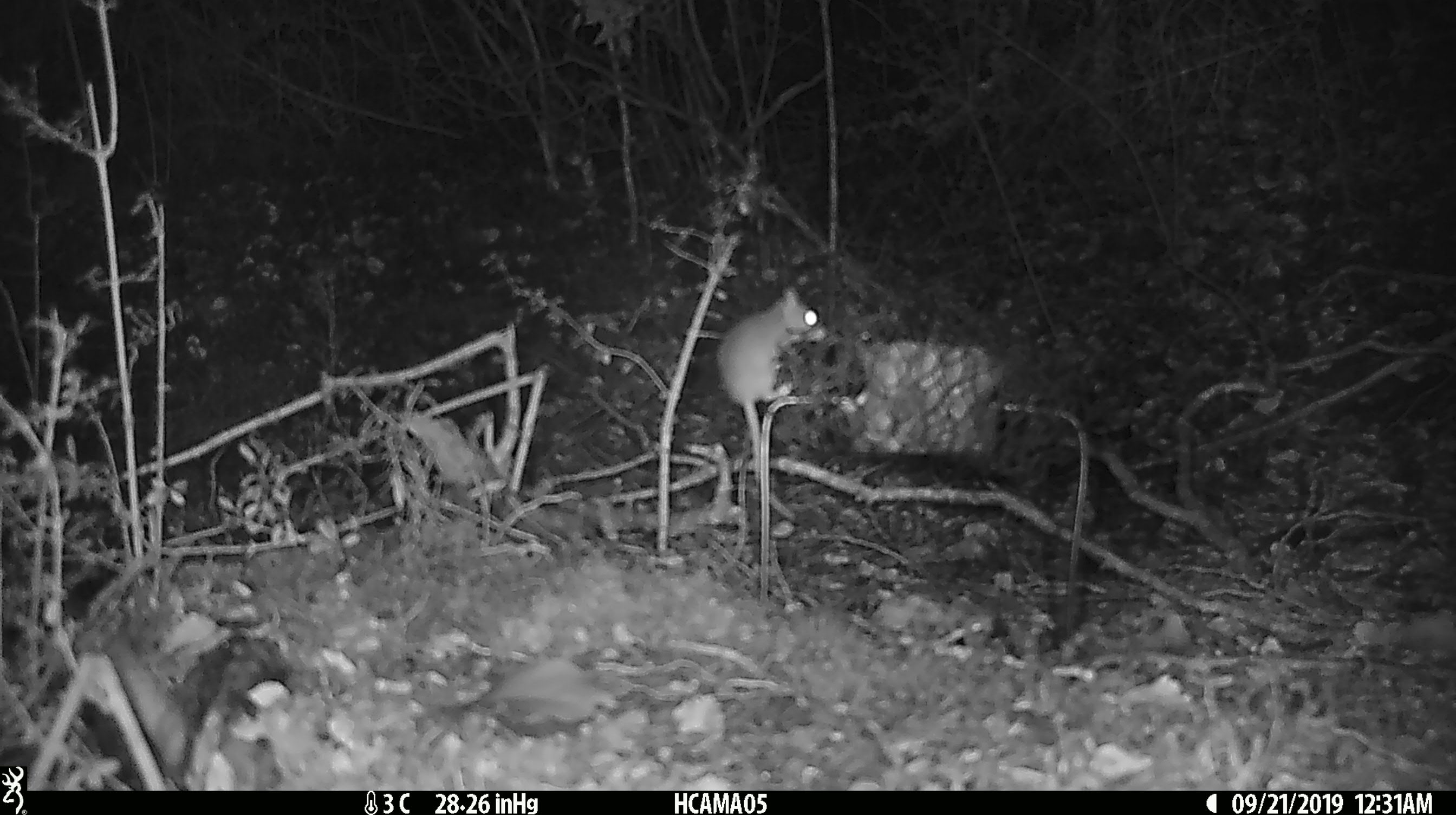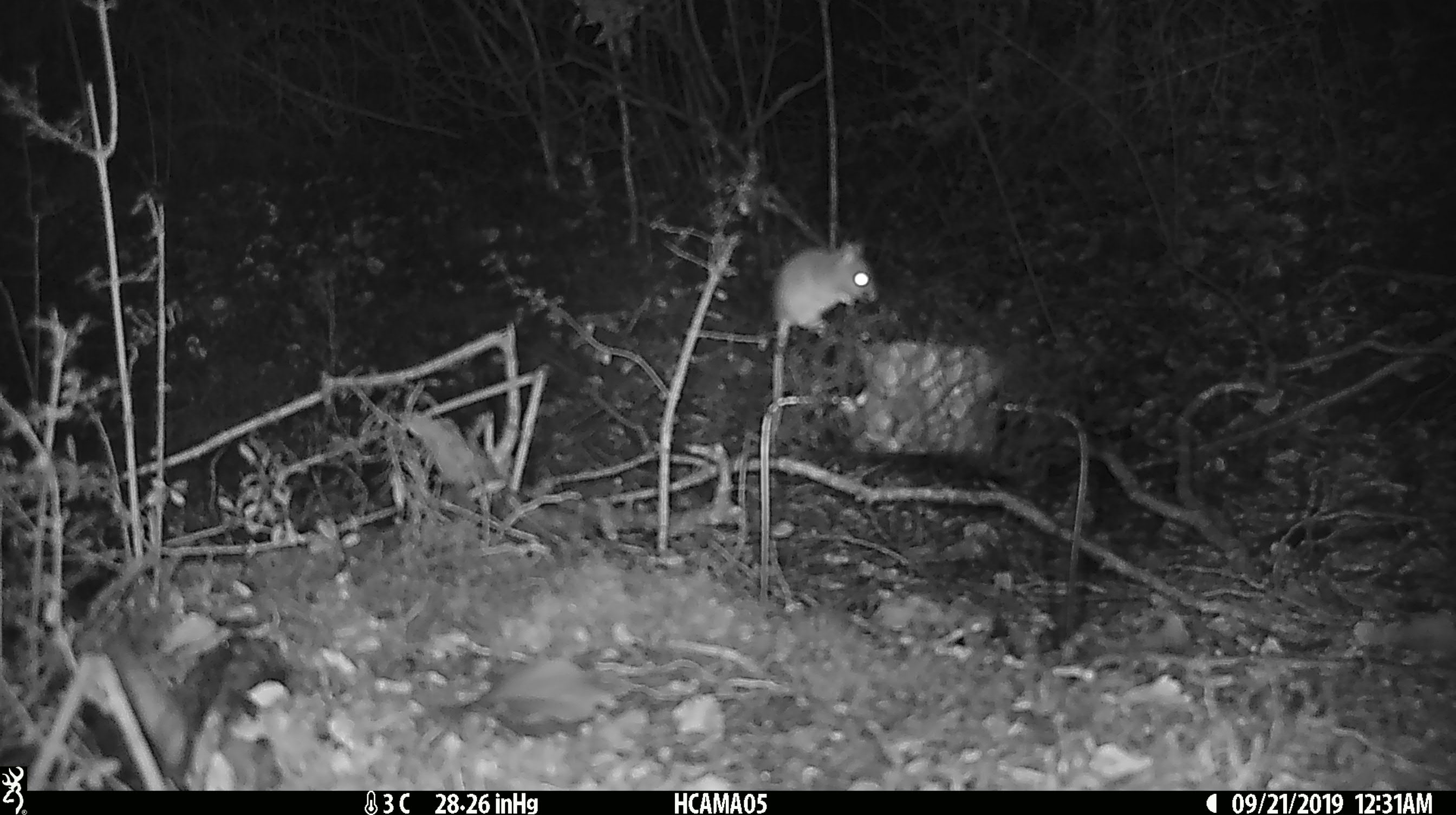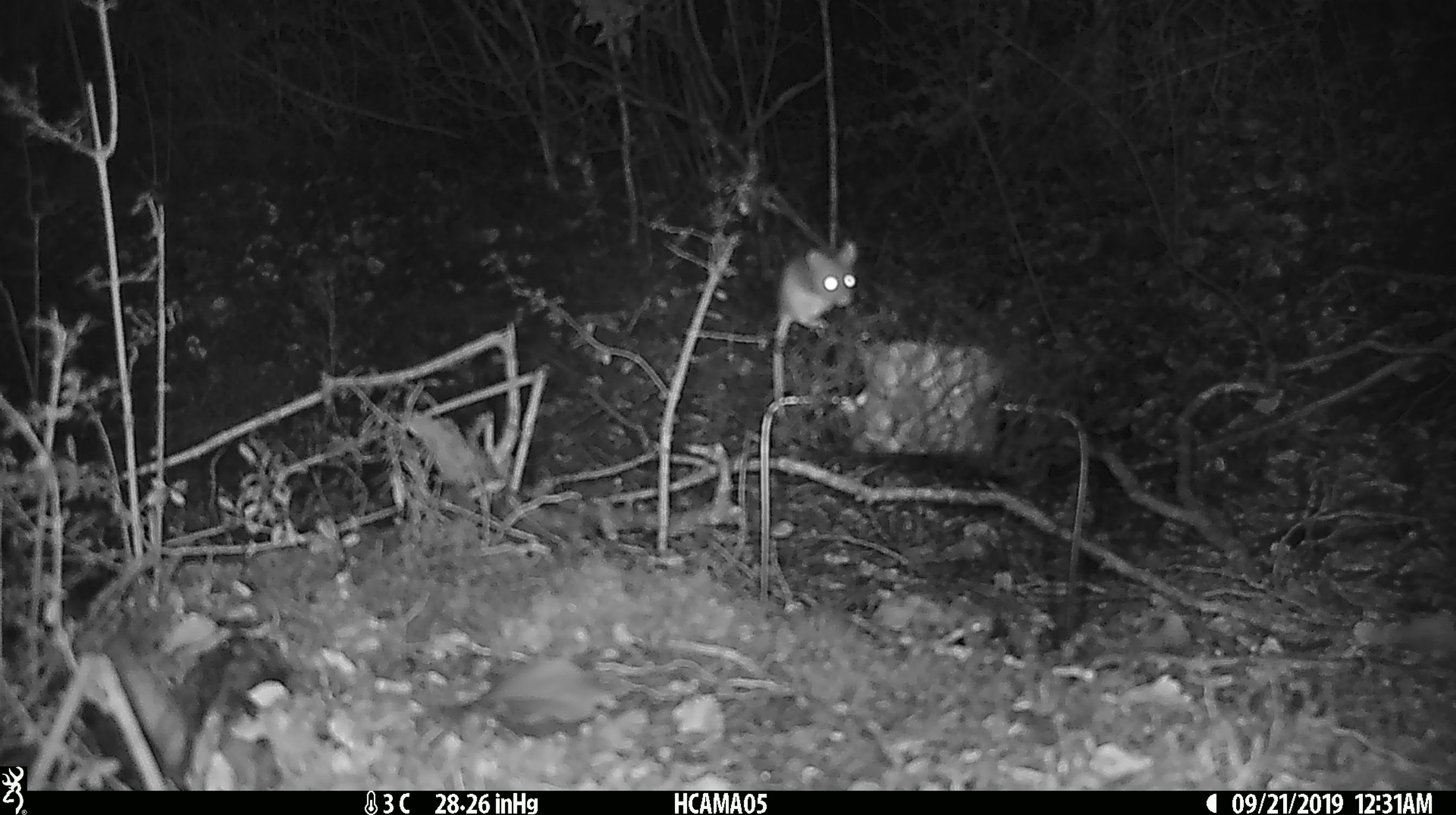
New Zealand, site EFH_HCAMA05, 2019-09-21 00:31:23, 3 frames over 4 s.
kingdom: Animalia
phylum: Chordata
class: Mammalia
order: Rodentia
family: Muridae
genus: Mus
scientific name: Mus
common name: mouse